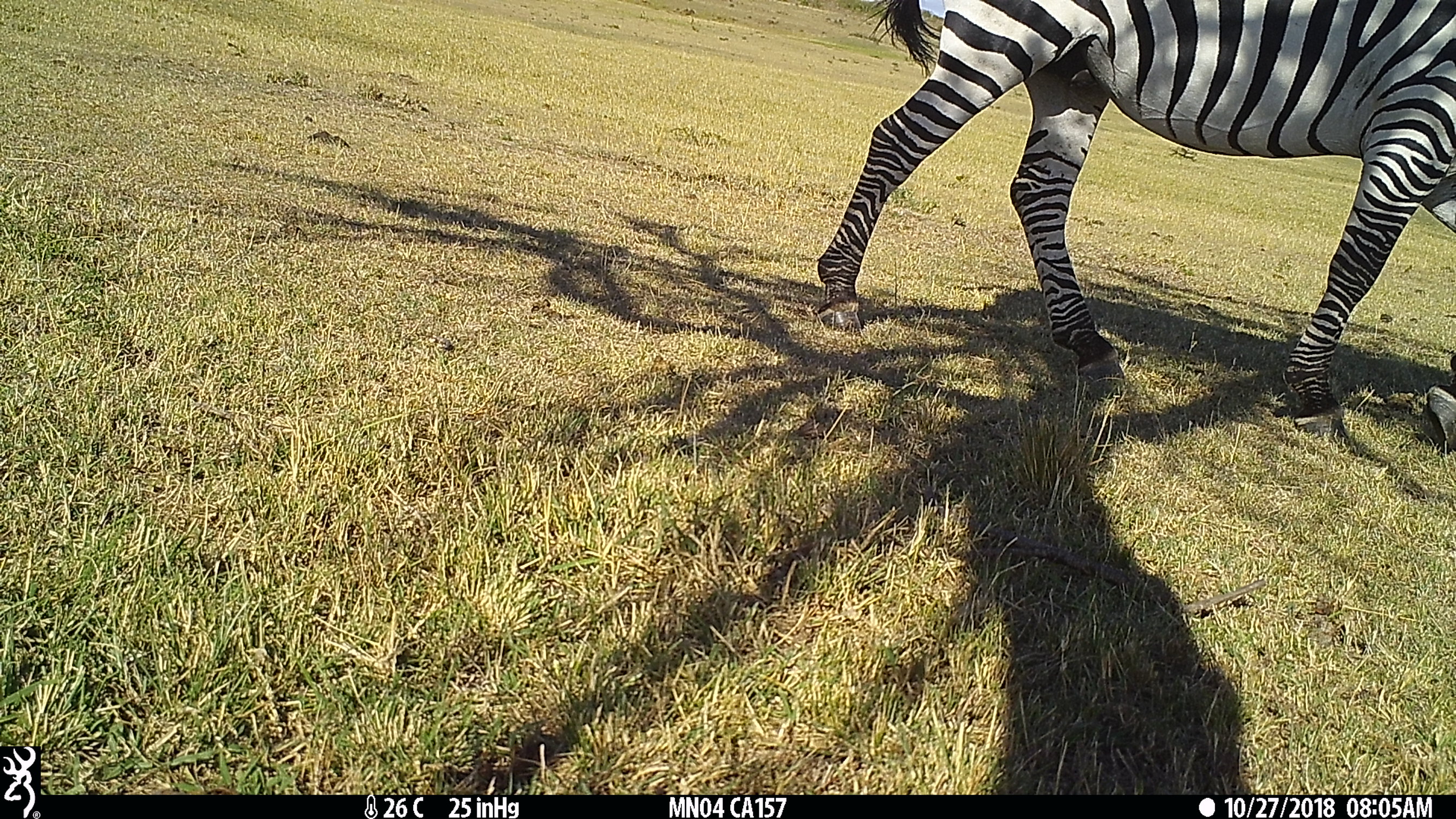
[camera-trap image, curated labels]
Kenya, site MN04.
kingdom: Animalia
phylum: Chordata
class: Mammalia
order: Perissodactyla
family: Equidae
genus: Equus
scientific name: Equus quagga burchellii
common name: burchell's zebra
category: zebra